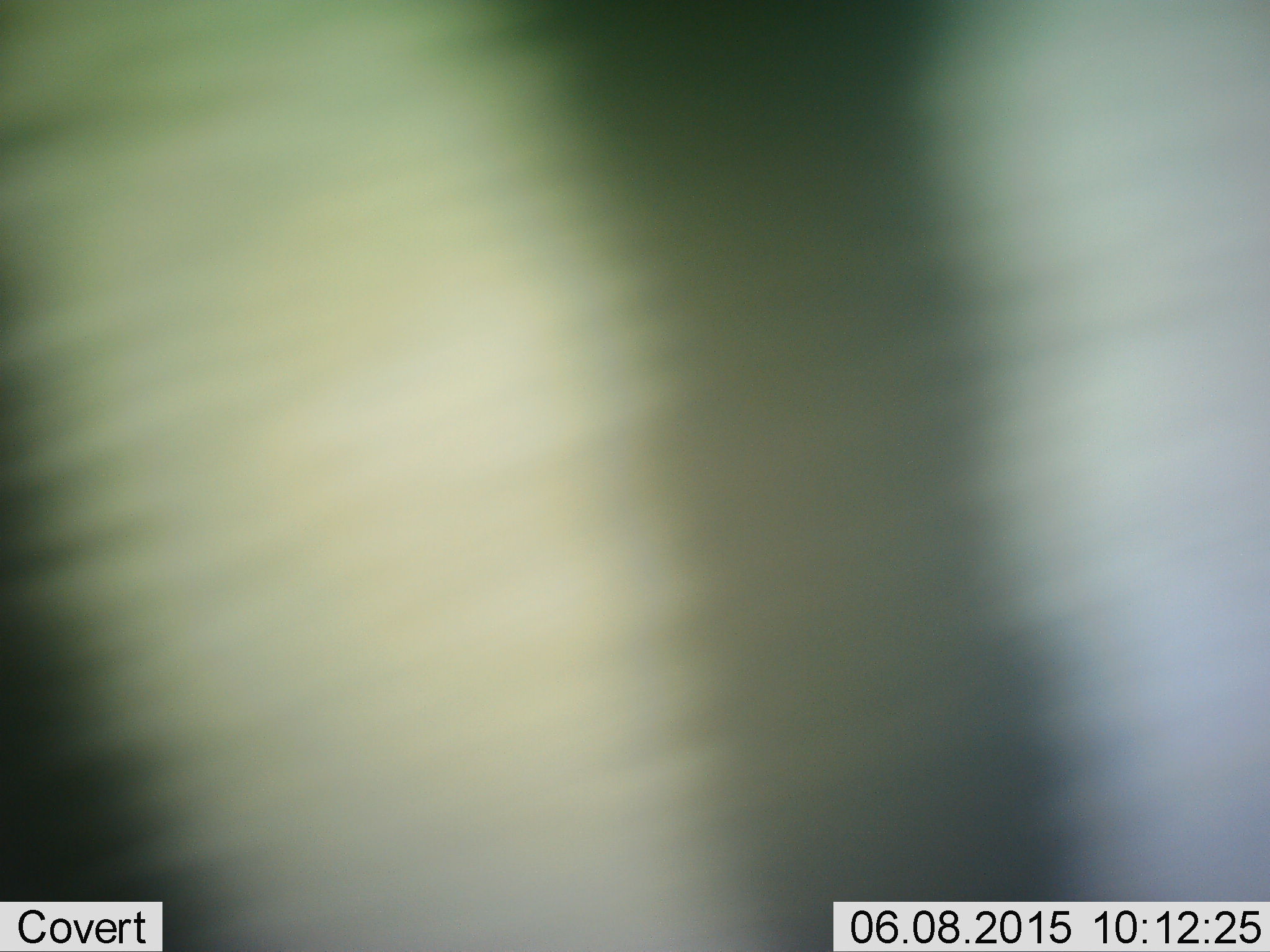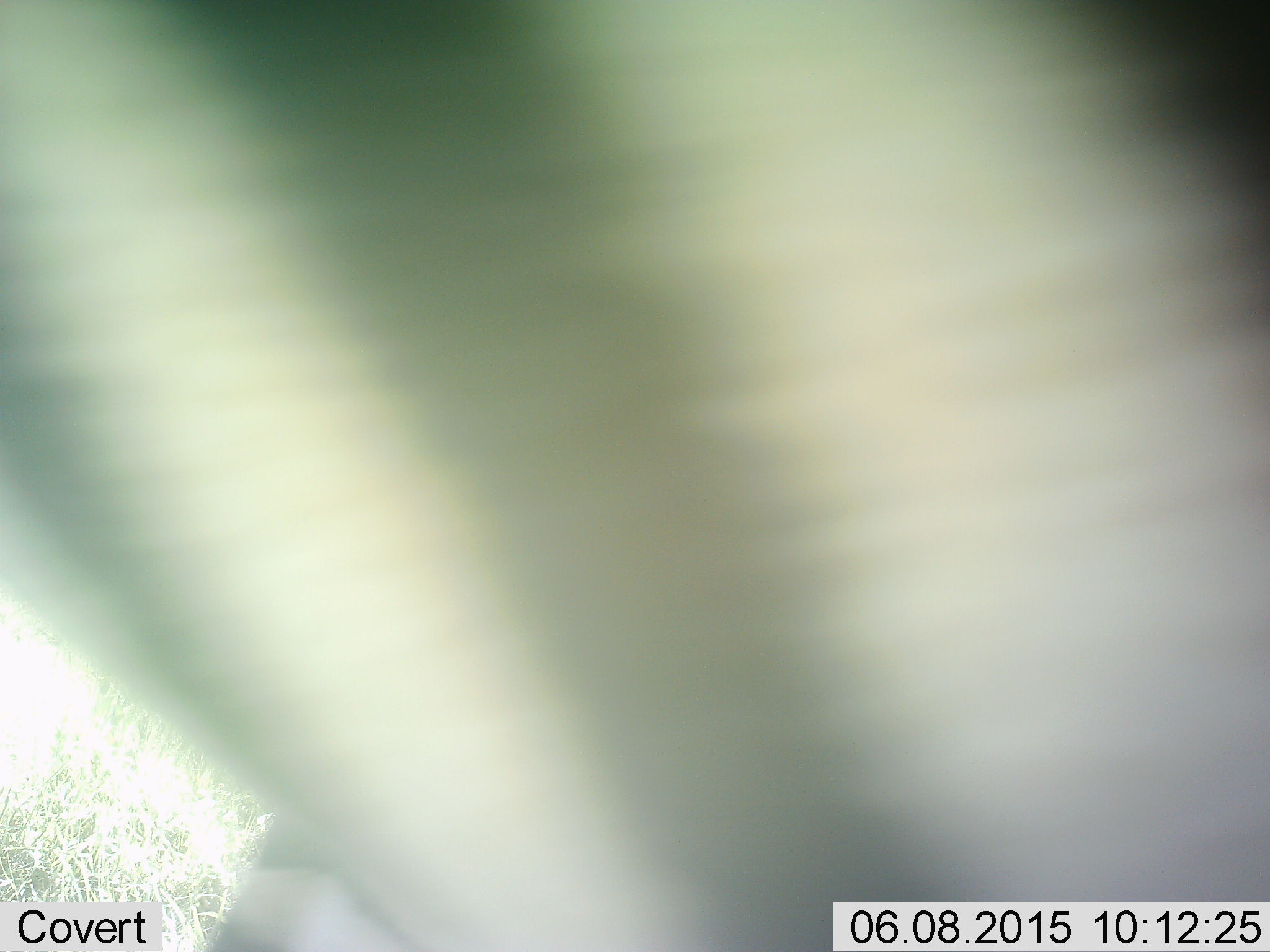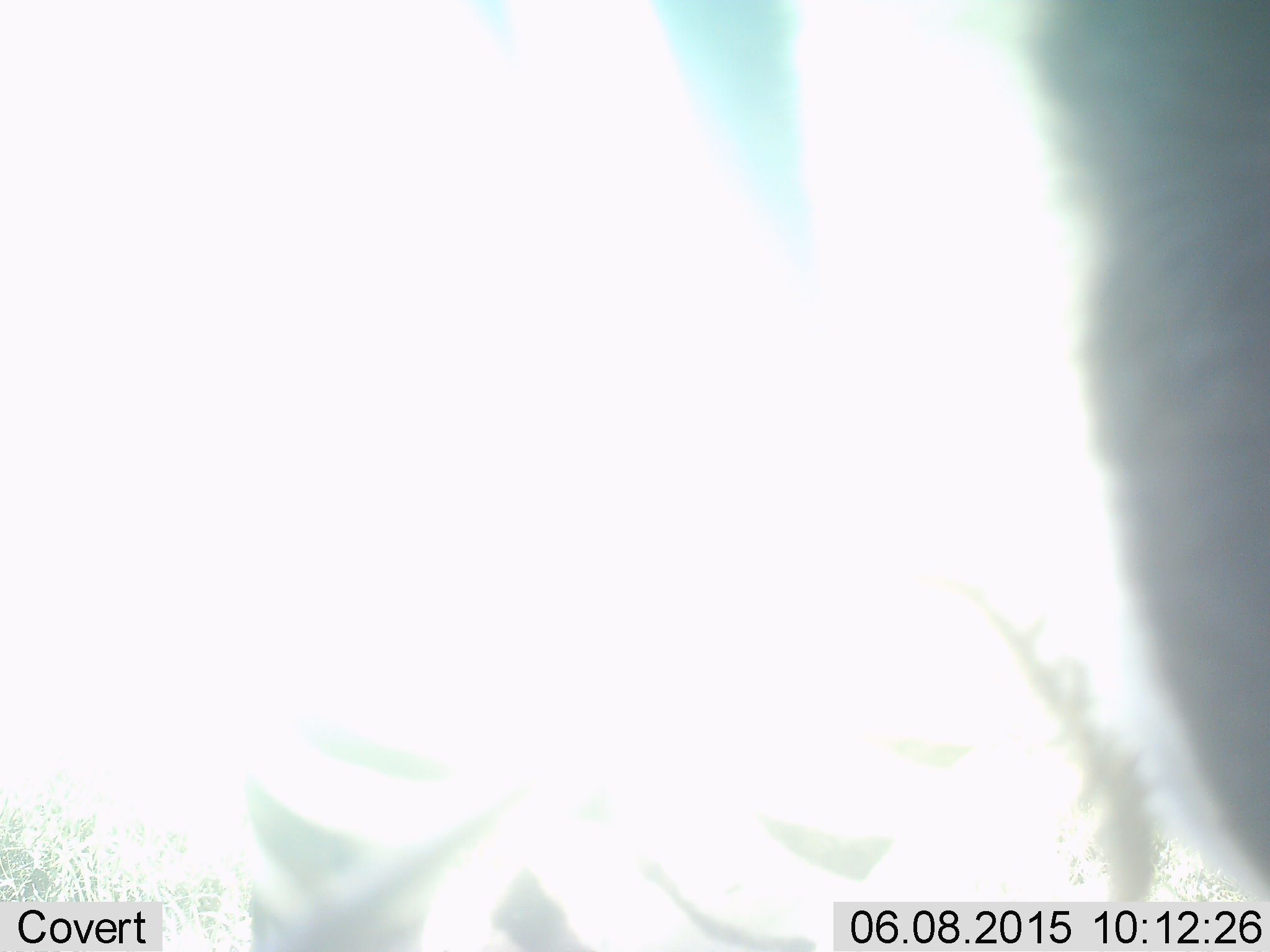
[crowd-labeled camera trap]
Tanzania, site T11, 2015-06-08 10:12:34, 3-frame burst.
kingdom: Animalia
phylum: Chordata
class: Mammalia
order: Perissodactyla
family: Equidae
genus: Equus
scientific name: Equus quagga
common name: plains zebra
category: zebra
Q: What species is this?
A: Zebra (plains zebra) (Equus quagga).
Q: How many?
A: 1.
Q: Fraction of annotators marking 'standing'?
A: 50%.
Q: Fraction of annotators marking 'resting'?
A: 0%.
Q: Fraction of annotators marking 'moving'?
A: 60%.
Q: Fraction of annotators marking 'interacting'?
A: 0%.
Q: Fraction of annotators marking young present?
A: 0%.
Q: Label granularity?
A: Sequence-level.